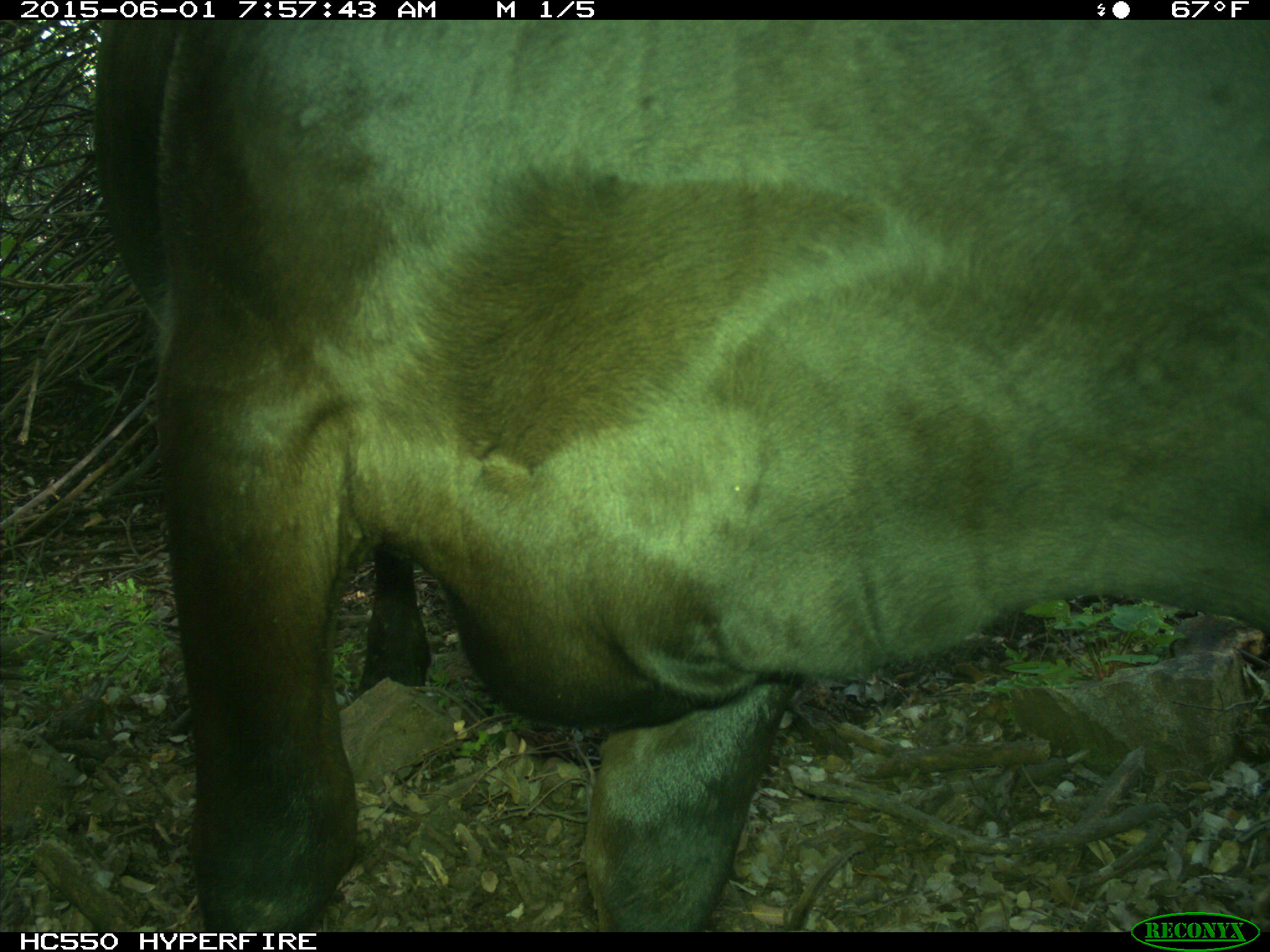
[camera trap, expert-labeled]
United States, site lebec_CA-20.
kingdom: Animalia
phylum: Chordata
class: Mammalia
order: Artiodactyla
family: Bovidae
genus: Bos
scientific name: Bos taurus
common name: domestic cow